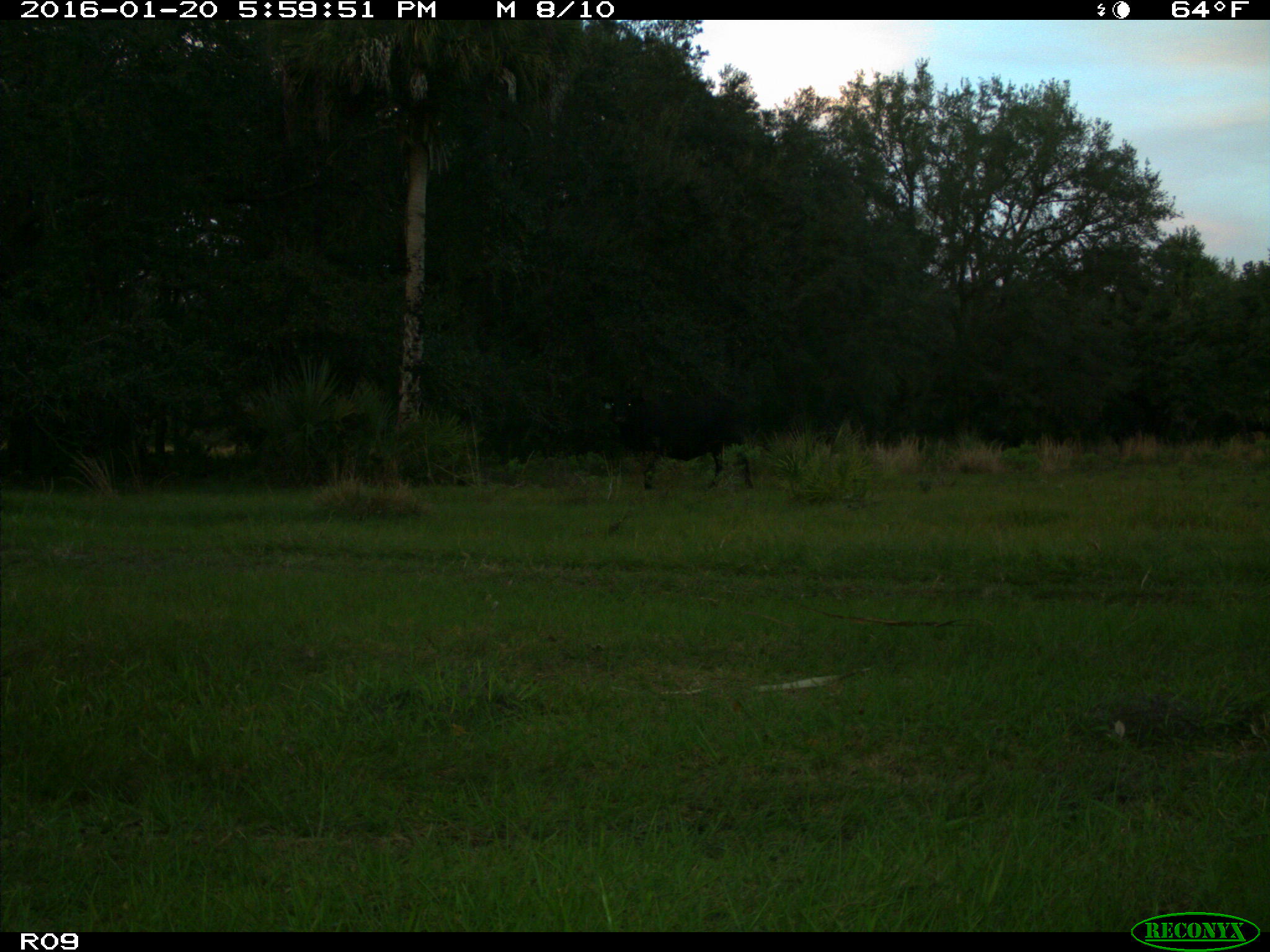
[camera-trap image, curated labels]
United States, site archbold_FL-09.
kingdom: Animalia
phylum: Chordata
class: Mammalia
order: Artiodactyla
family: Bovidae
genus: Bos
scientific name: Bos taurus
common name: domestic cow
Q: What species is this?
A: Bos taurus (domestic cow).